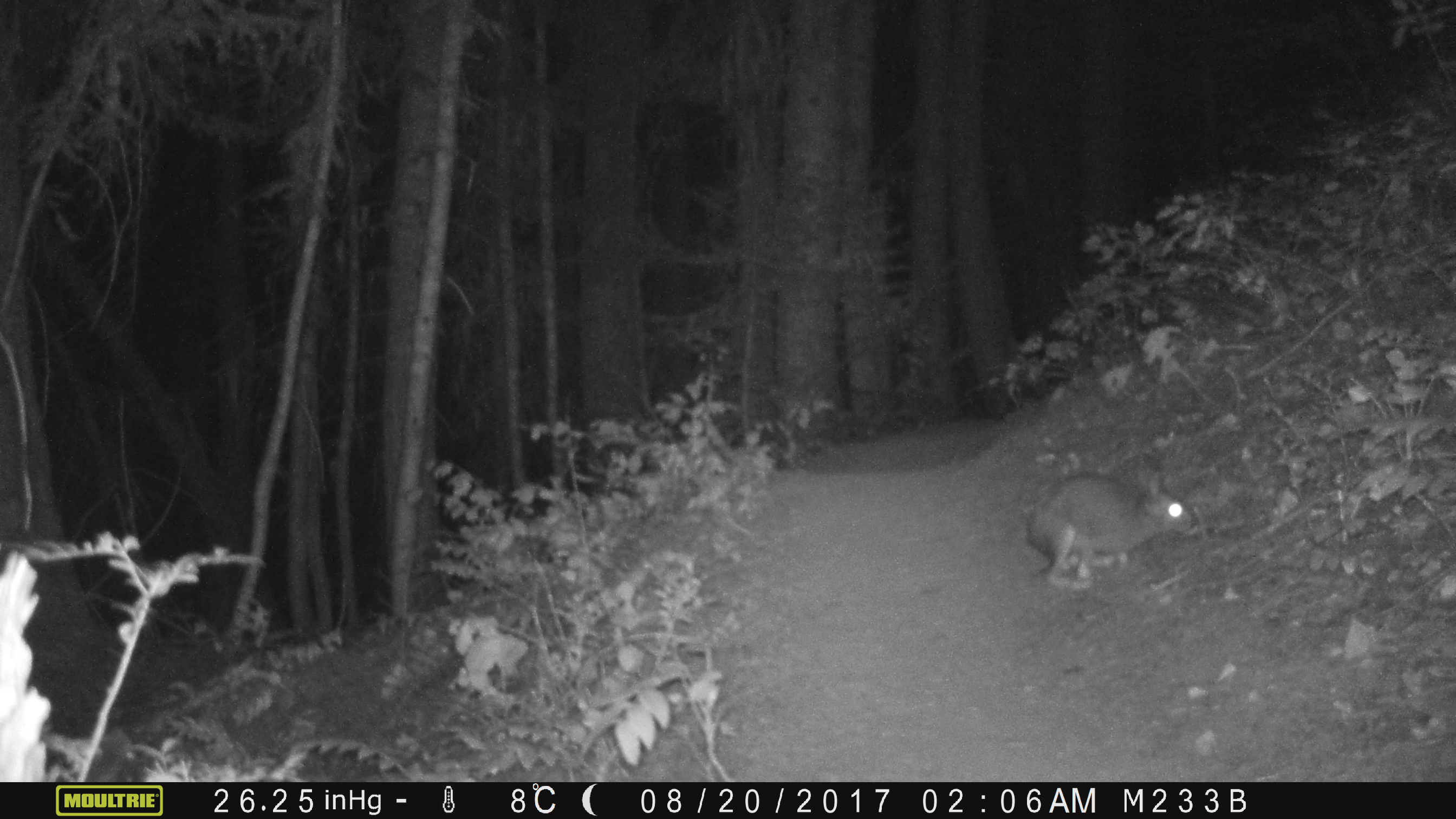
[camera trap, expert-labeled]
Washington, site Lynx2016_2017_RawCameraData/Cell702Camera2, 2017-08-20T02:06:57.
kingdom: Animalia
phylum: Chordata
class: Mammalia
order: Lagomorpha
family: Leporidae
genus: Lepus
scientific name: Lepus americanus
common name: snowshoe hare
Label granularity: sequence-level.